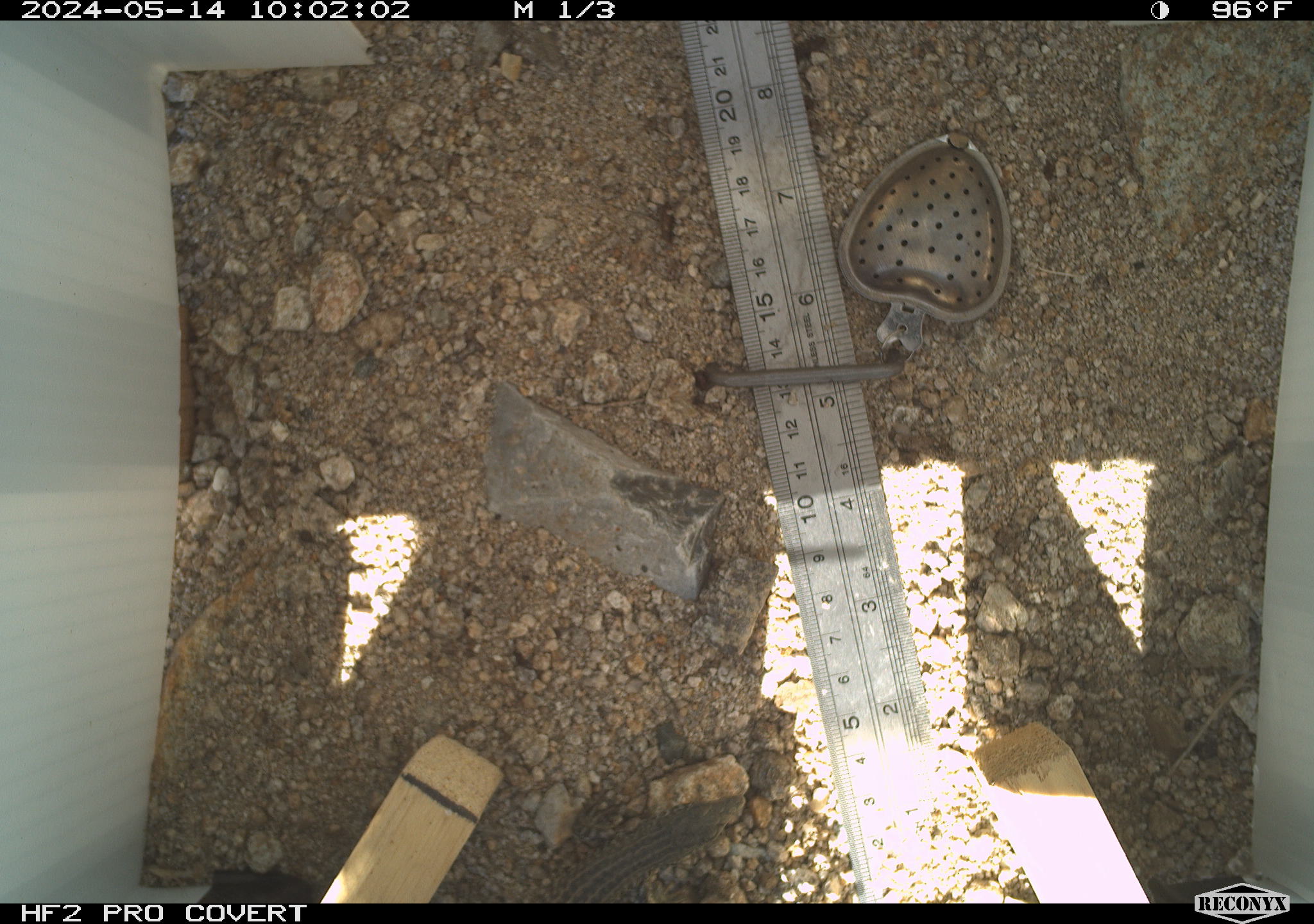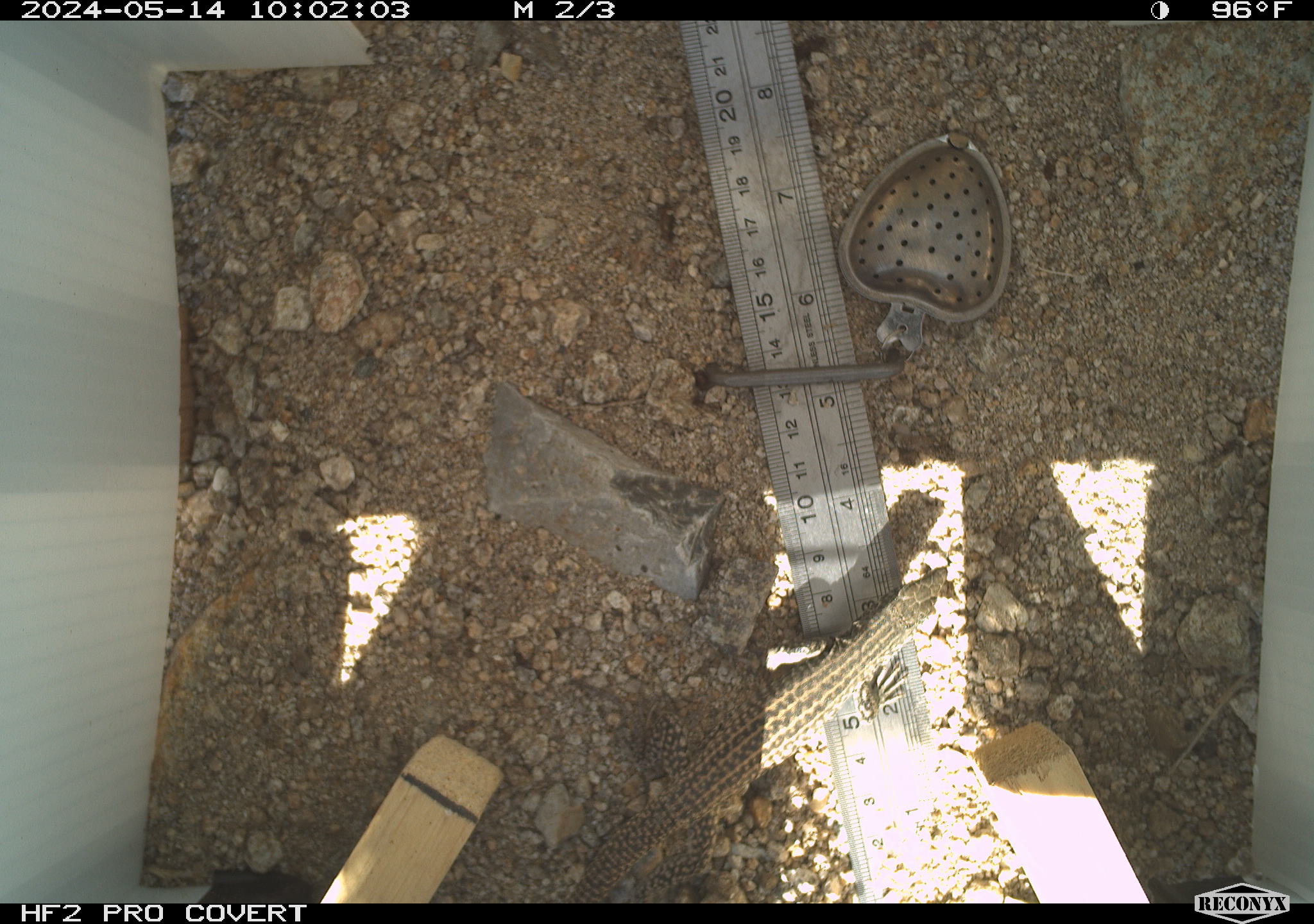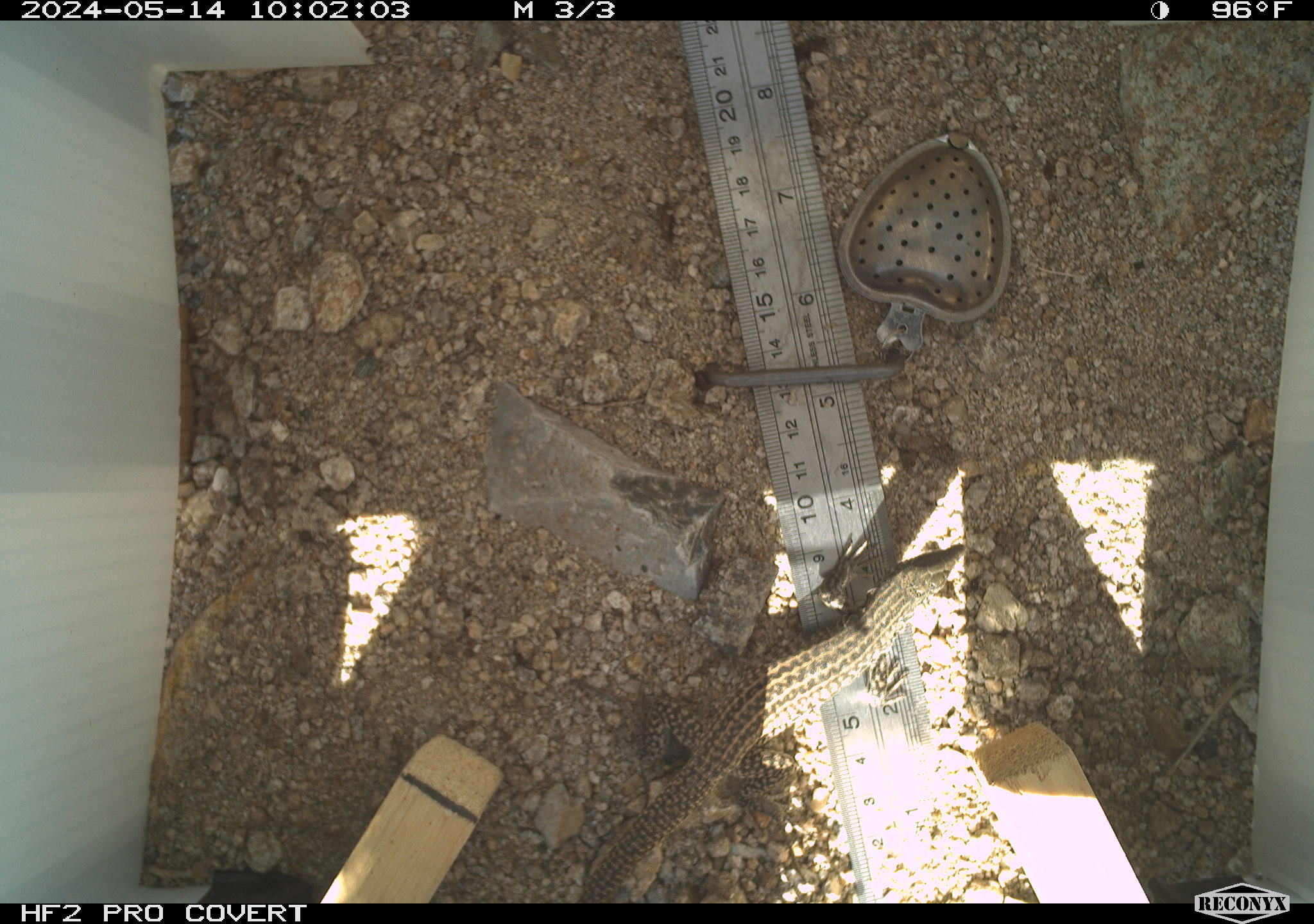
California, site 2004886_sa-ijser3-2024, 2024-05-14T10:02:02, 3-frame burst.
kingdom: Animalia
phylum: Chordata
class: Reptilia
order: Squamata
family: Teiidae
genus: Aspidoscelis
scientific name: Aspidoscelis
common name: whiptail lizards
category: aspidoscelis species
Aspidoscelis species (whiptail lizards) (Aspidoscelis).